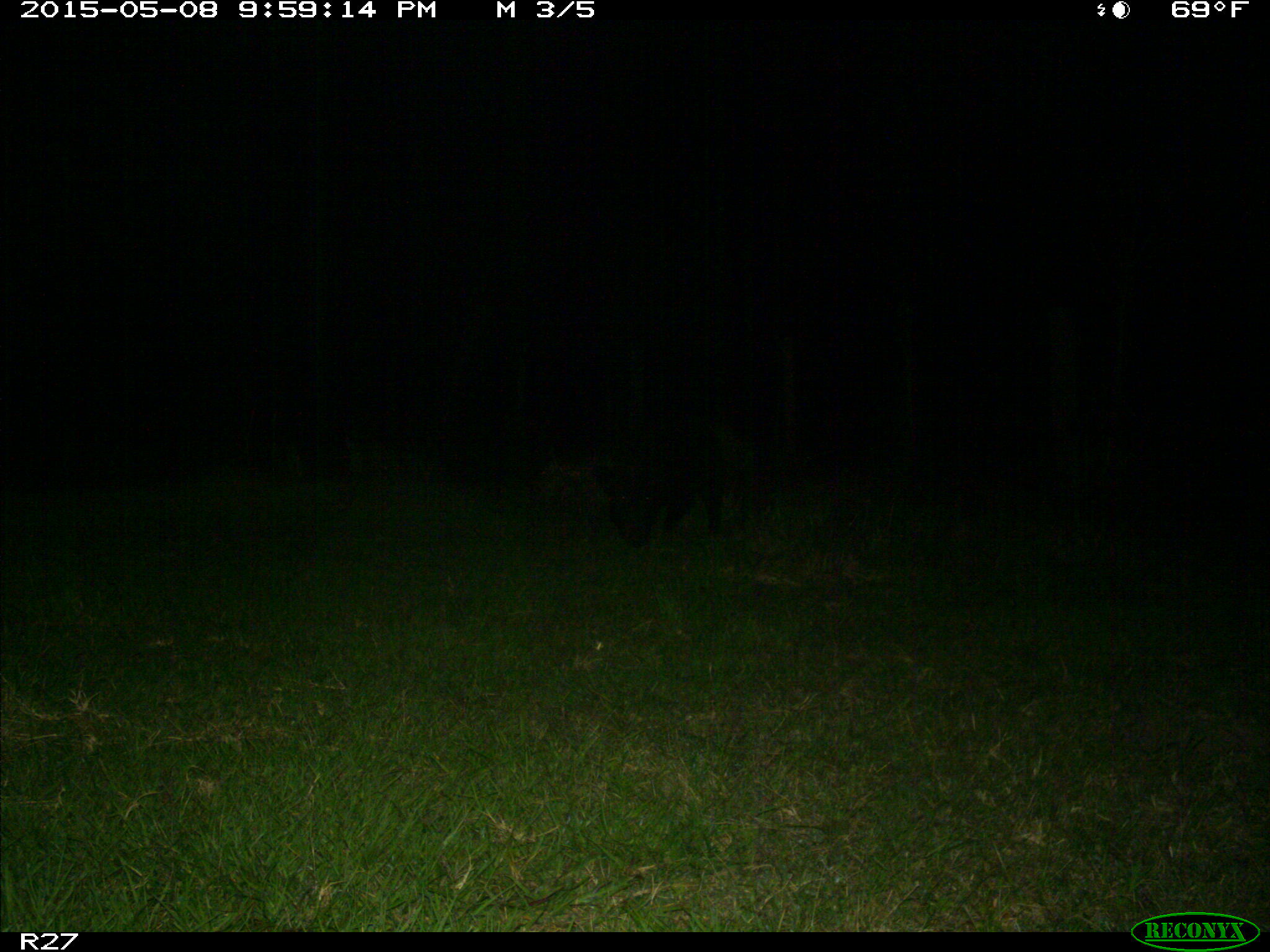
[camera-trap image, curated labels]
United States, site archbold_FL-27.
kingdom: Animalia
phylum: Chordata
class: Mammalia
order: Artiodactyla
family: Suidae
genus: Sus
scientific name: Sus scrofa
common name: wild boar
Sus scrofa (wild boar).